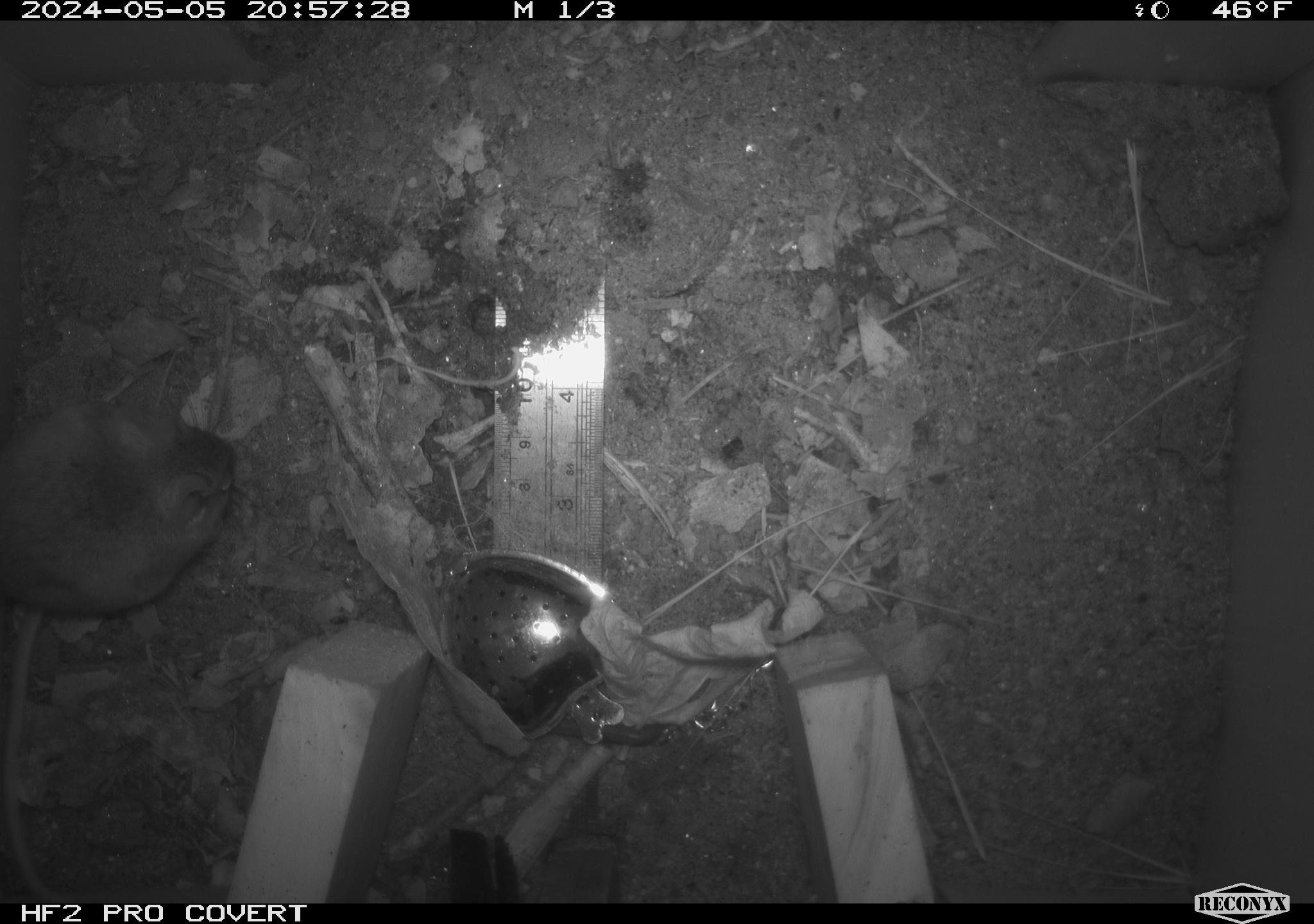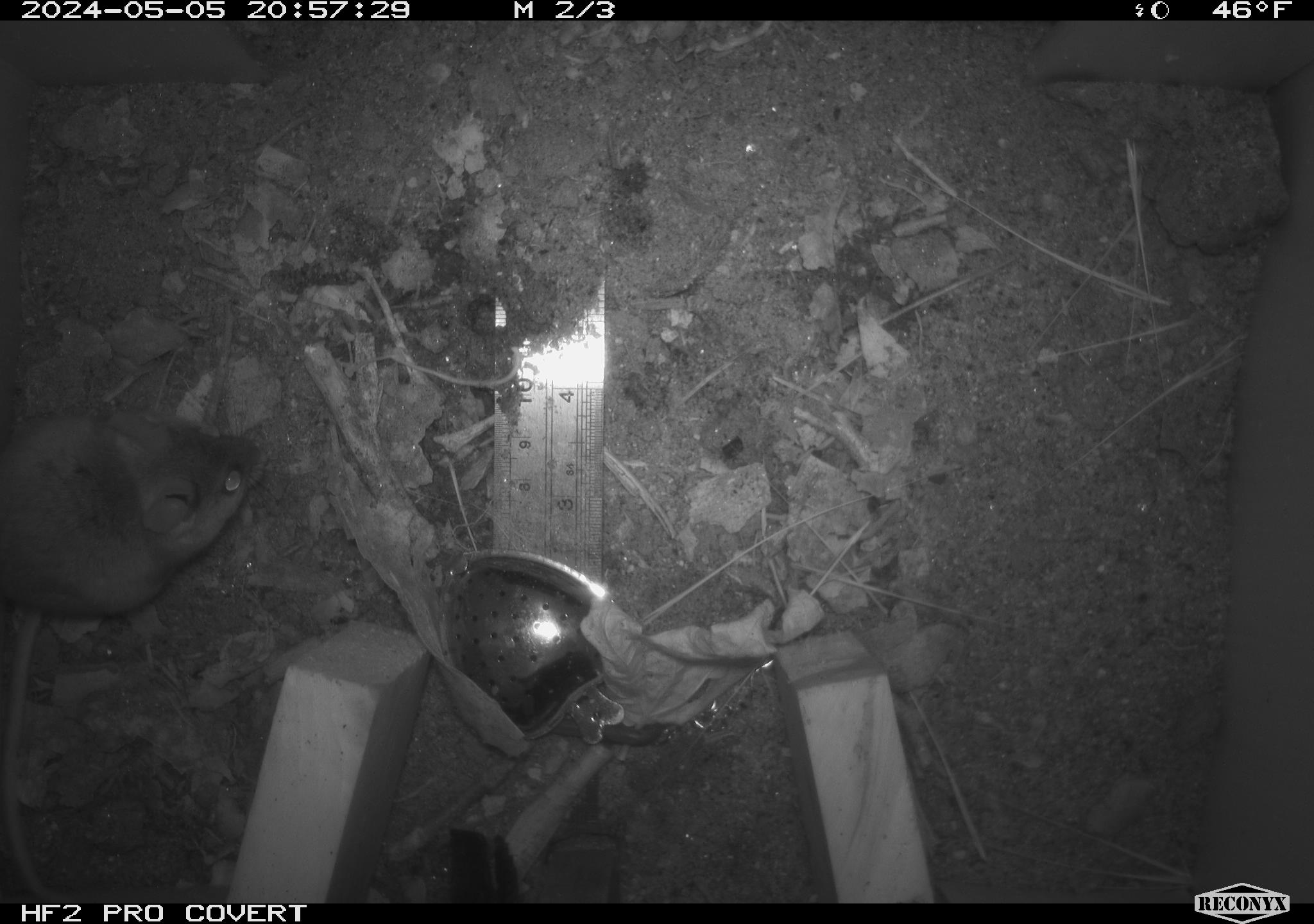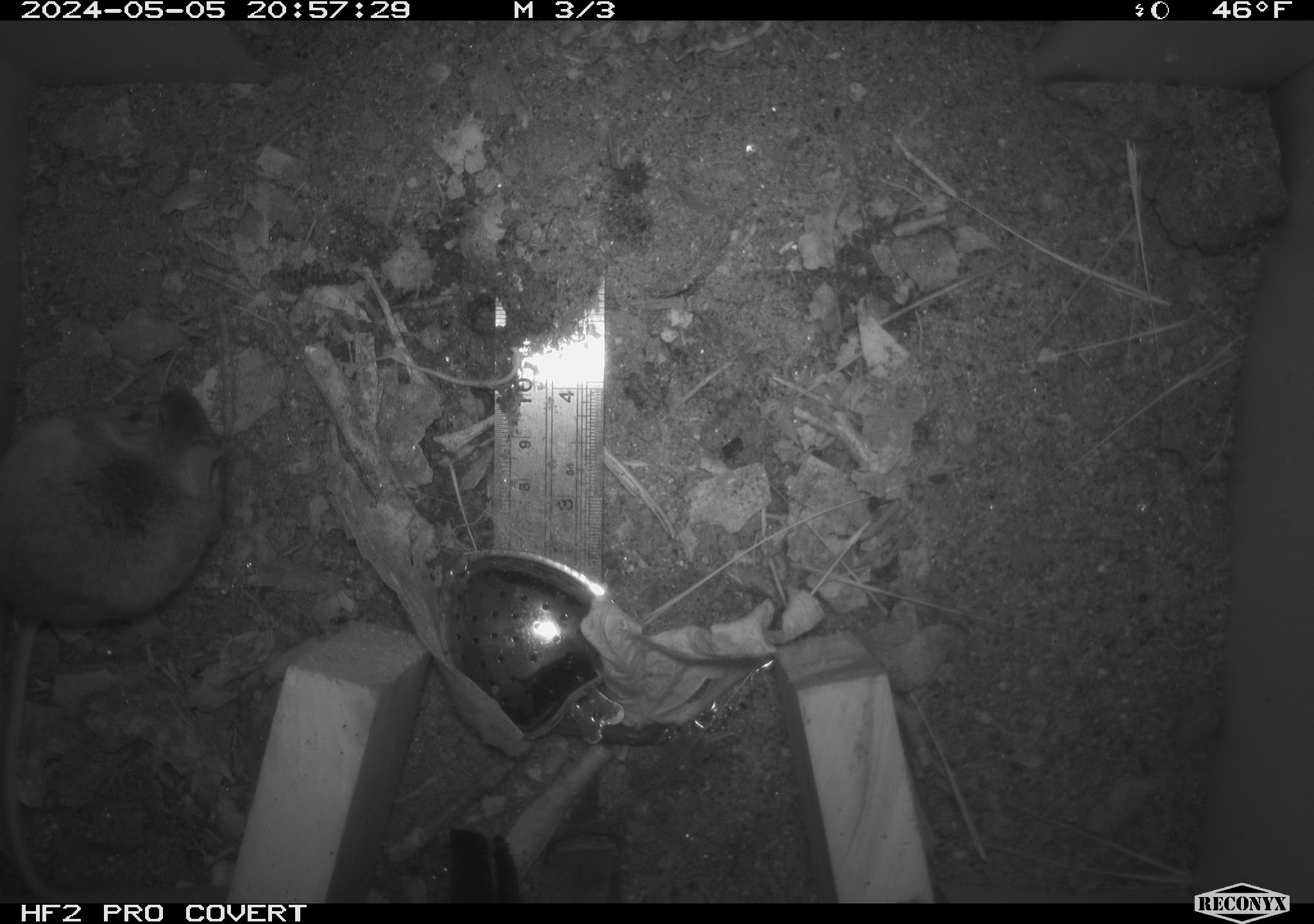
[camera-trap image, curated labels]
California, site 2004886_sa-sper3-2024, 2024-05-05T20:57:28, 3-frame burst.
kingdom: Animalia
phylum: Chordata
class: Mammalia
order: Rodentia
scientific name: Rodentia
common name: mouse species